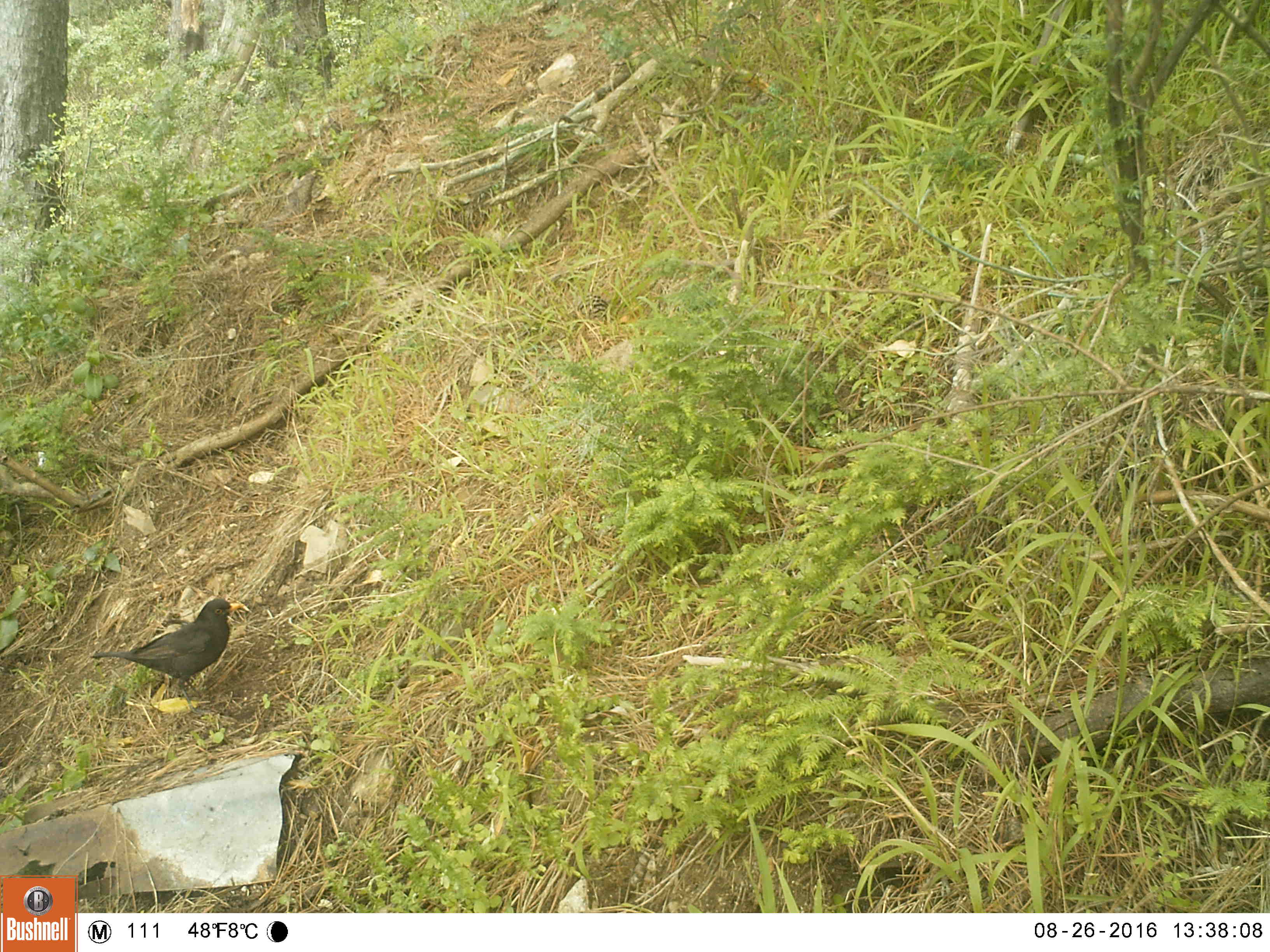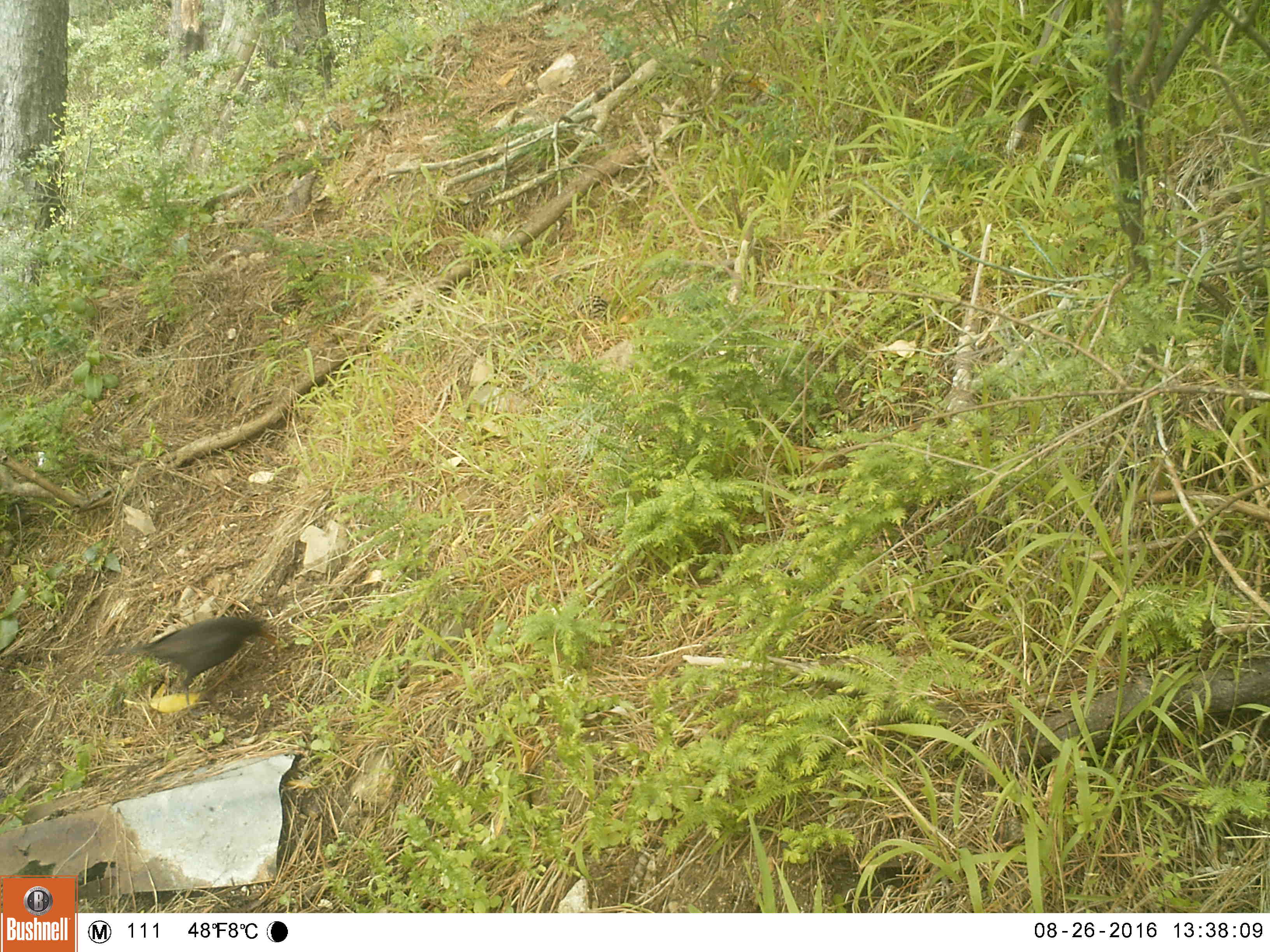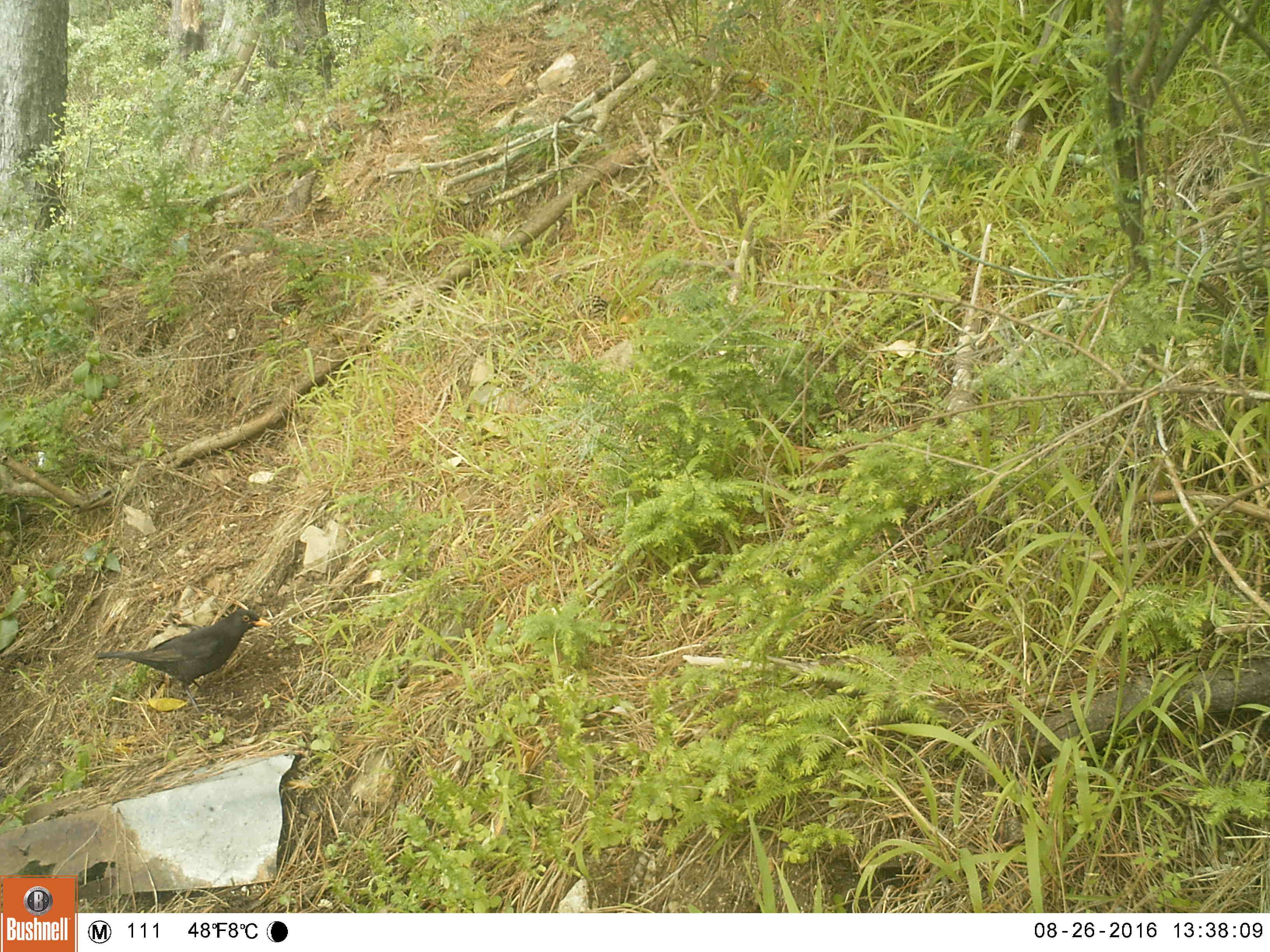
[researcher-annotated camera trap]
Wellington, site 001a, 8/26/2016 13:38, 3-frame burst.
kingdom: Animalia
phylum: Chordata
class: Aves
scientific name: Aves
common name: bird